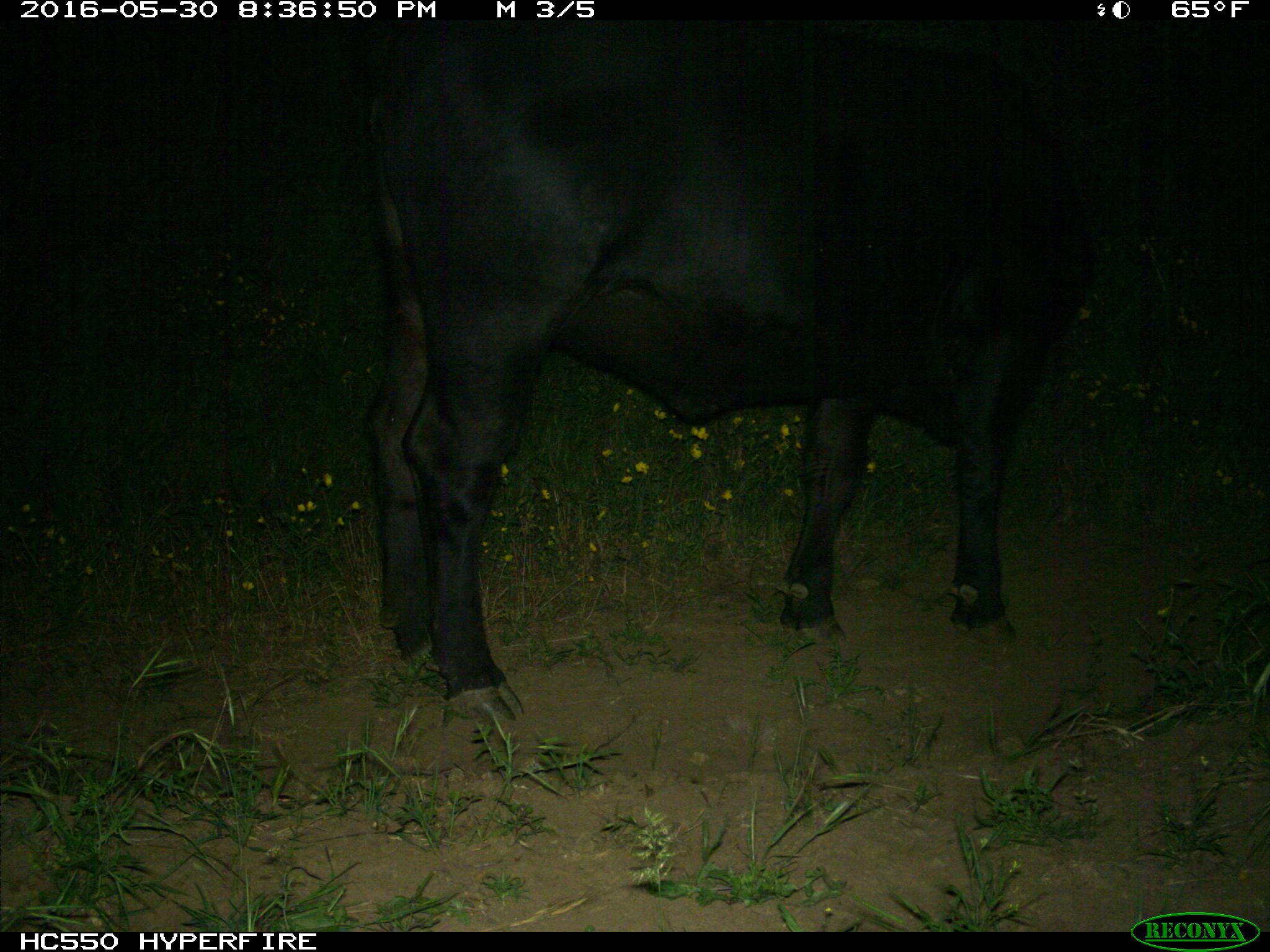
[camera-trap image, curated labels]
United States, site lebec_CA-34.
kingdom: Animalia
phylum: Chordata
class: Mammalia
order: Artiodactyla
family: Bovidae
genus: Bos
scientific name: Bos taurus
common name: domestic cow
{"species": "Bos taurus (domestic cow)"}